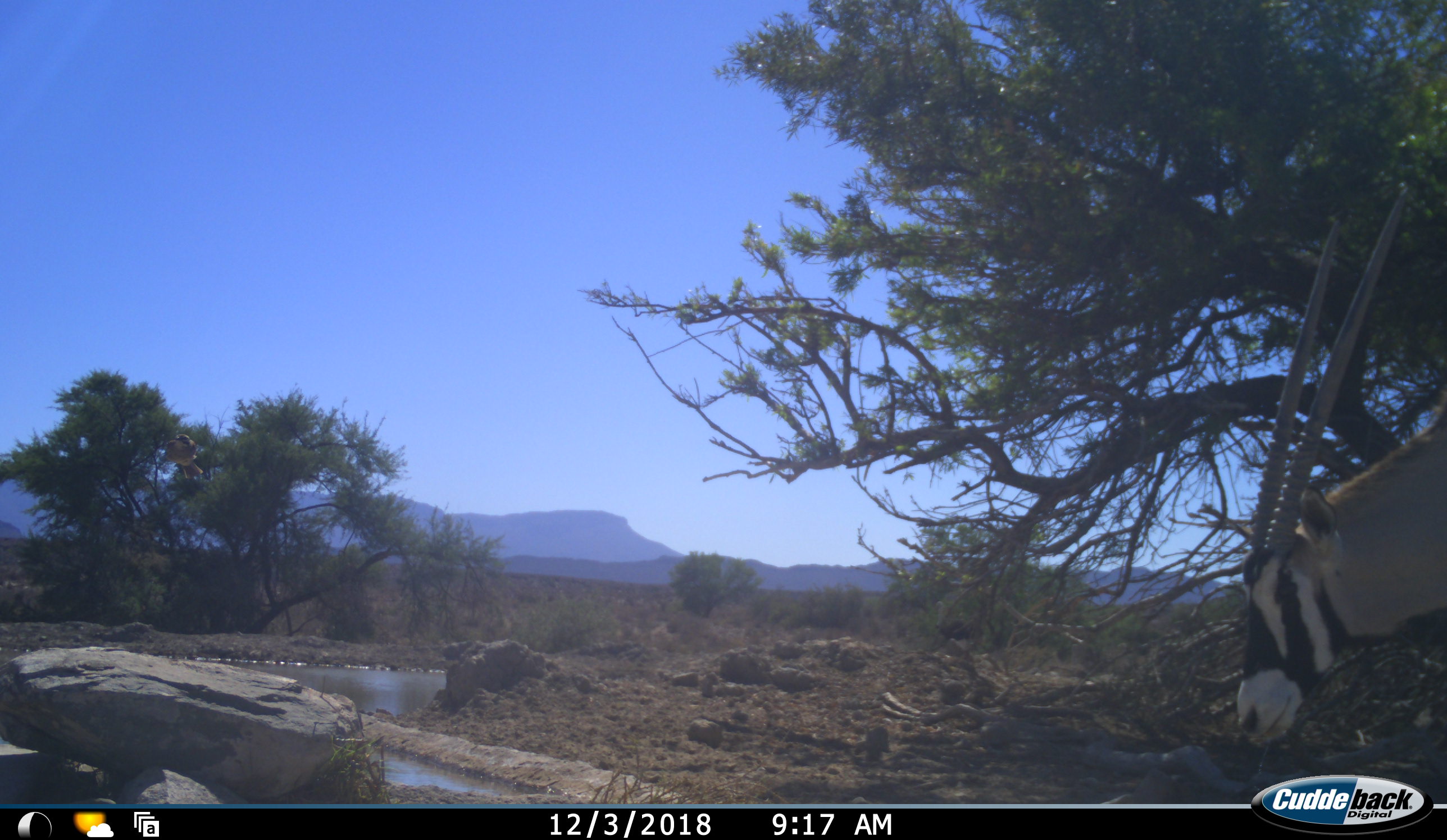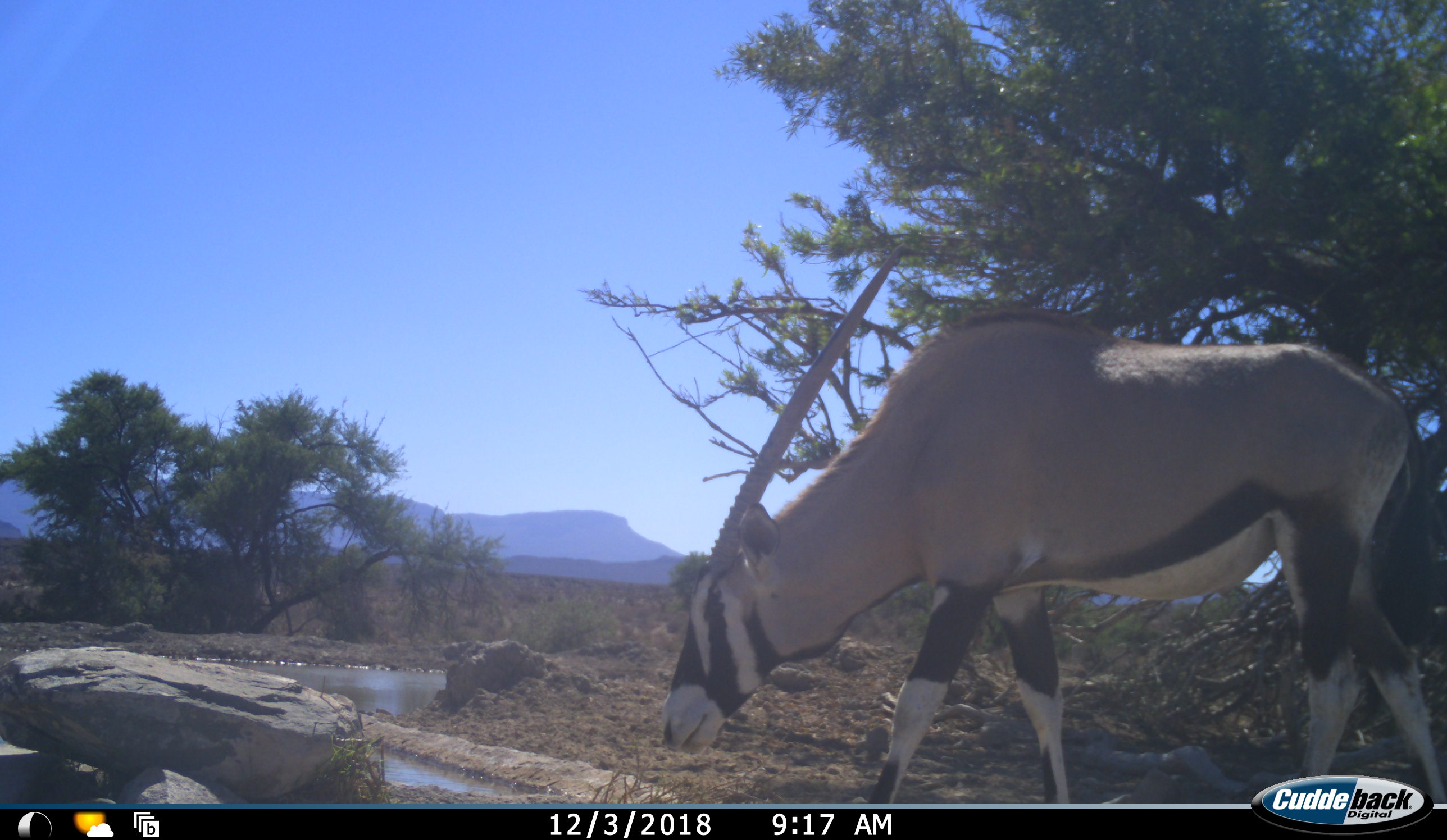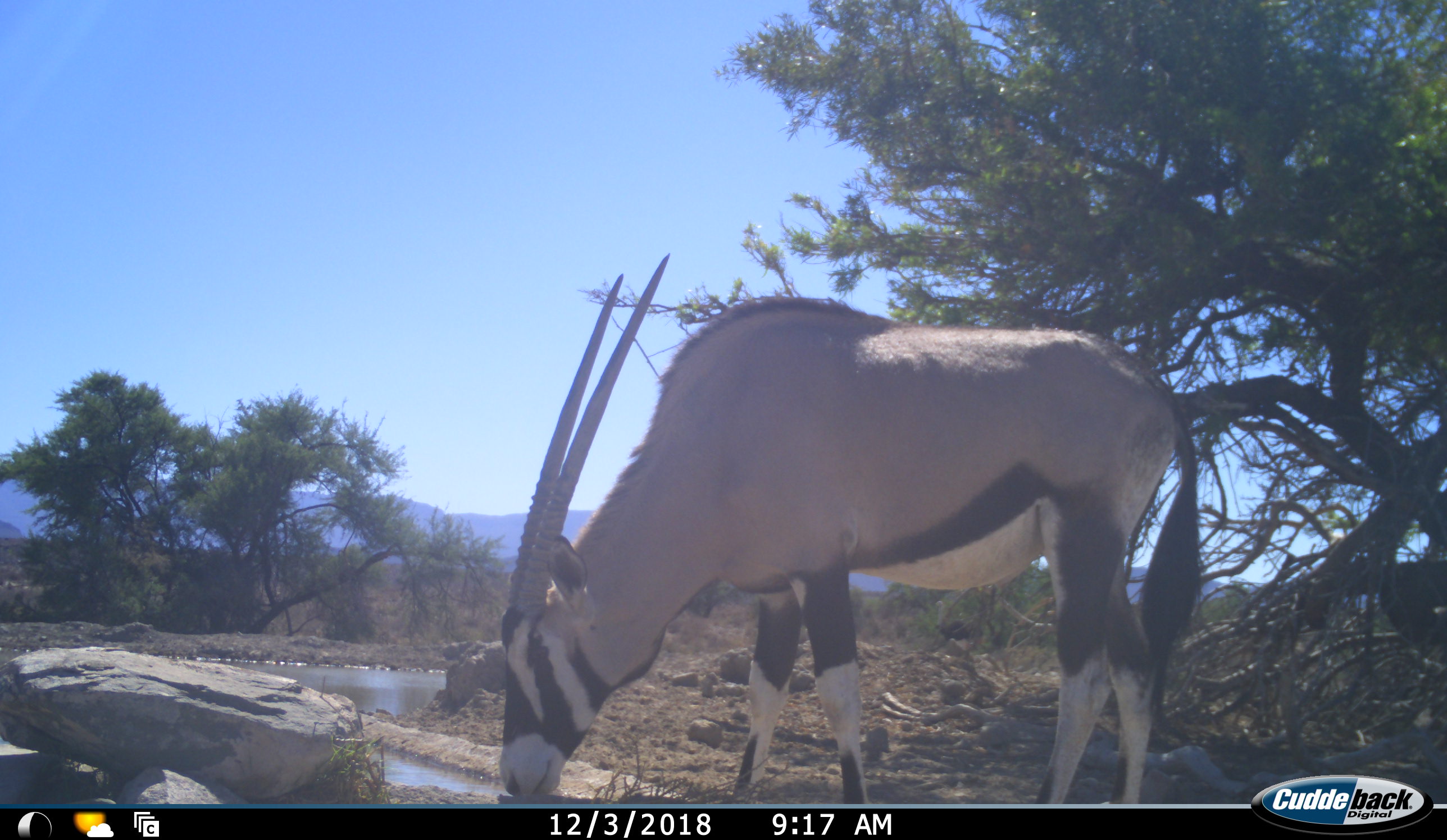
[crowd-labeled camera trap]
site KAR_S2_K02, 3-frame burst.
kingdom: Animalia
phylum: Chordata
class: Mammalia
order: Artiodactyla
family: Bovidae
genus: Oryx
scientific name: Oryx gazella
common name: gemsbok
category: oryx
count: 1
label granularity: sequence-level